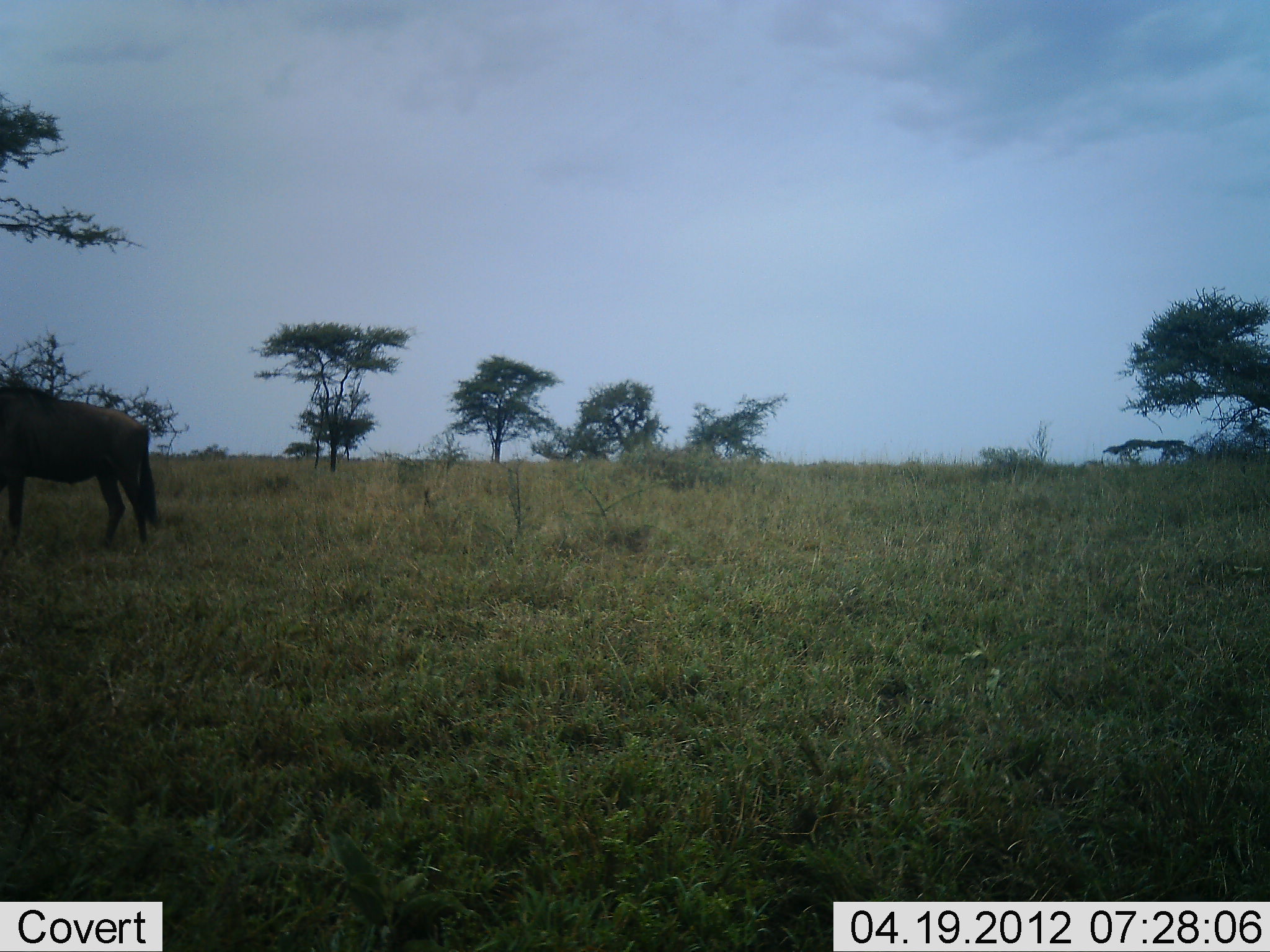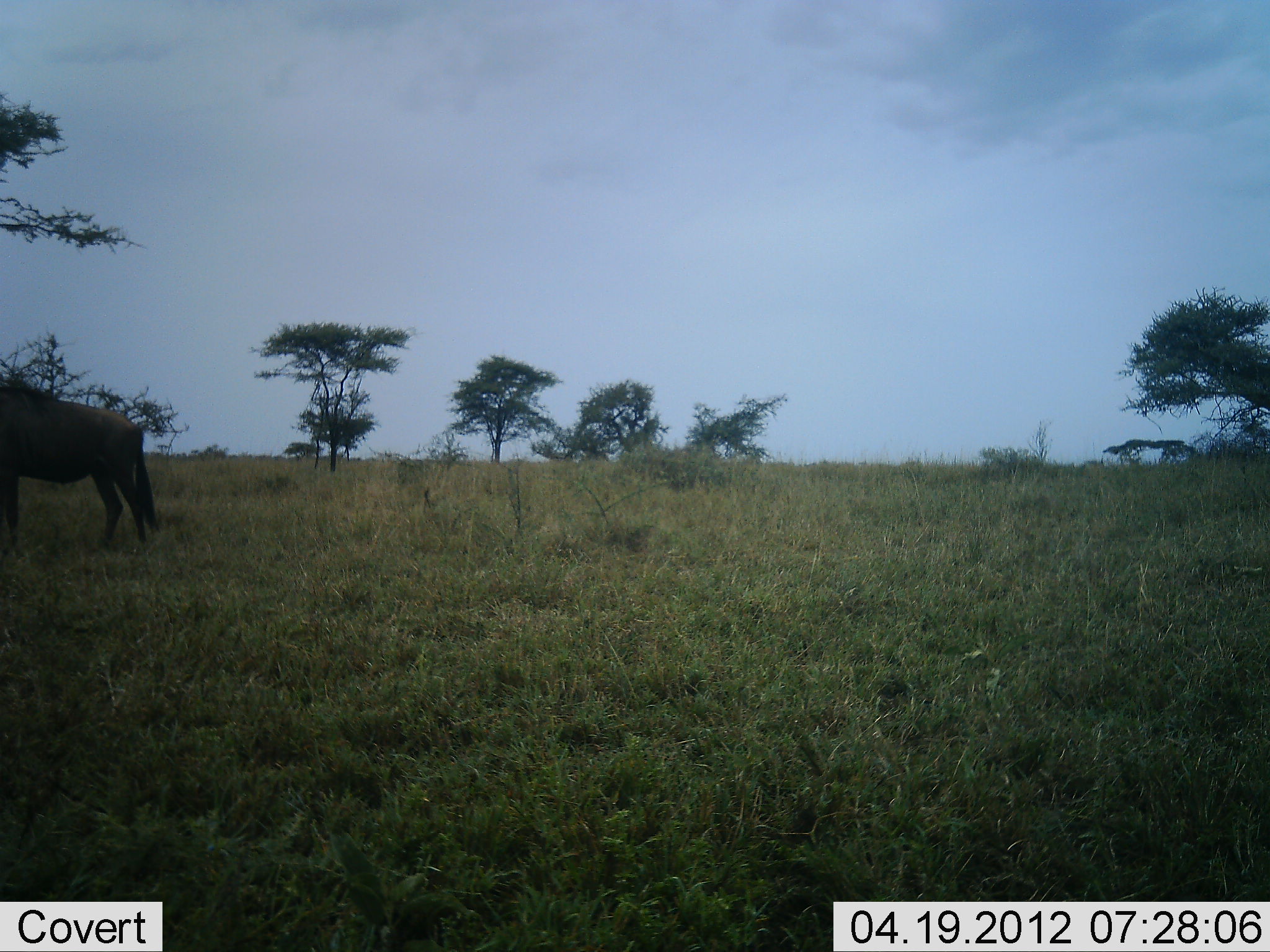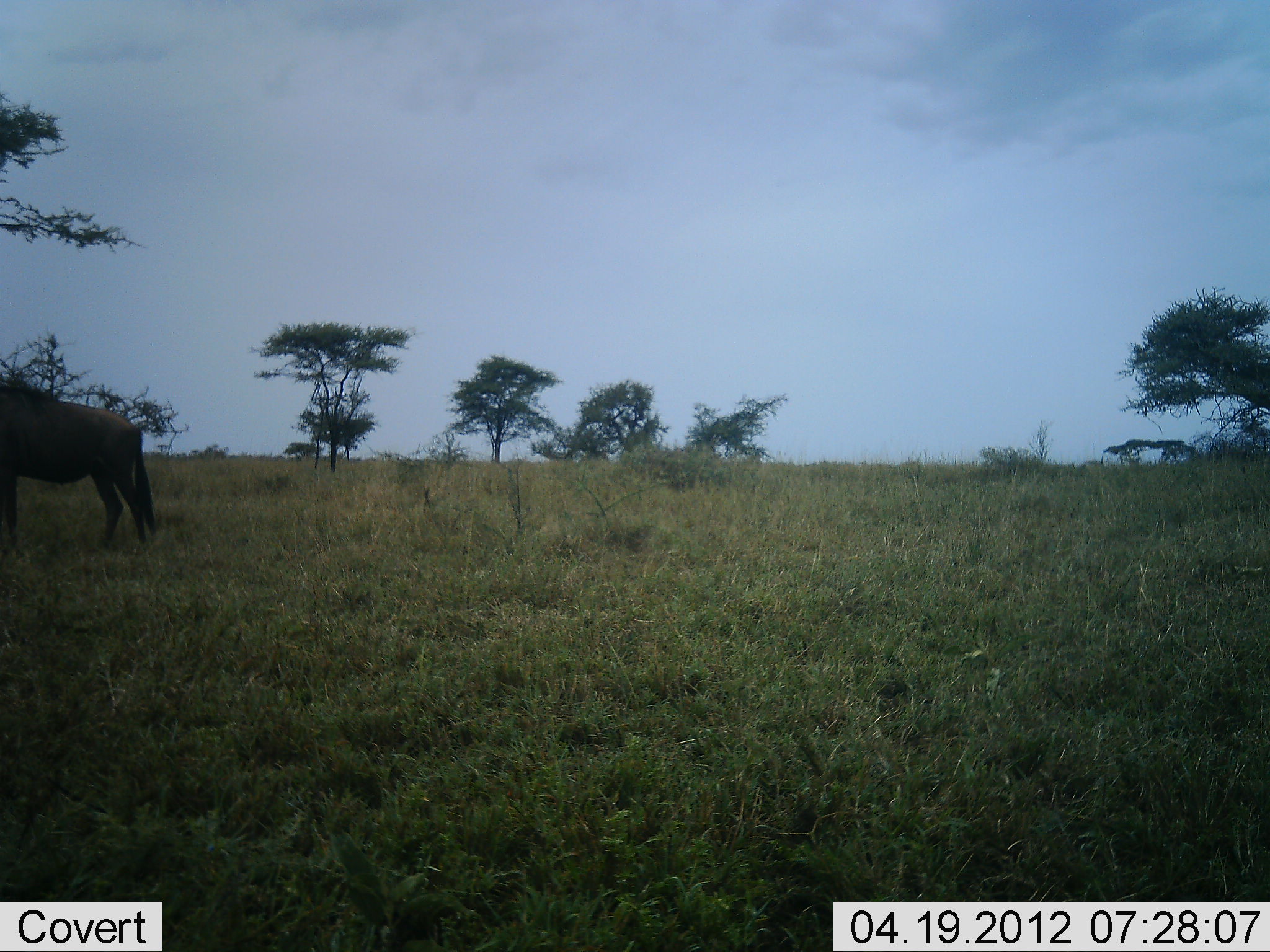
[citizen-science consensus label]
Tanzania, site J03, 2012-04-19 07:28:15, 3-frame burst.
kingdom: Animalia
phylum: Chordata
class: Mammalia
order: Artiodactyla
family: Bovidae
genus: Connochaetes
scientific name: Connochaetes taurinus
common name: blue wildebeest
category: wildebeest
Wildebeest (blue wildebeest) (Connochaetes taurinus), count 1. Behavior (volunteer vote fractions): standing 100%, resting 0%, moving 0%, interacting 0%. Young present (vote fraction): 0%. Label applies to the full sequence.